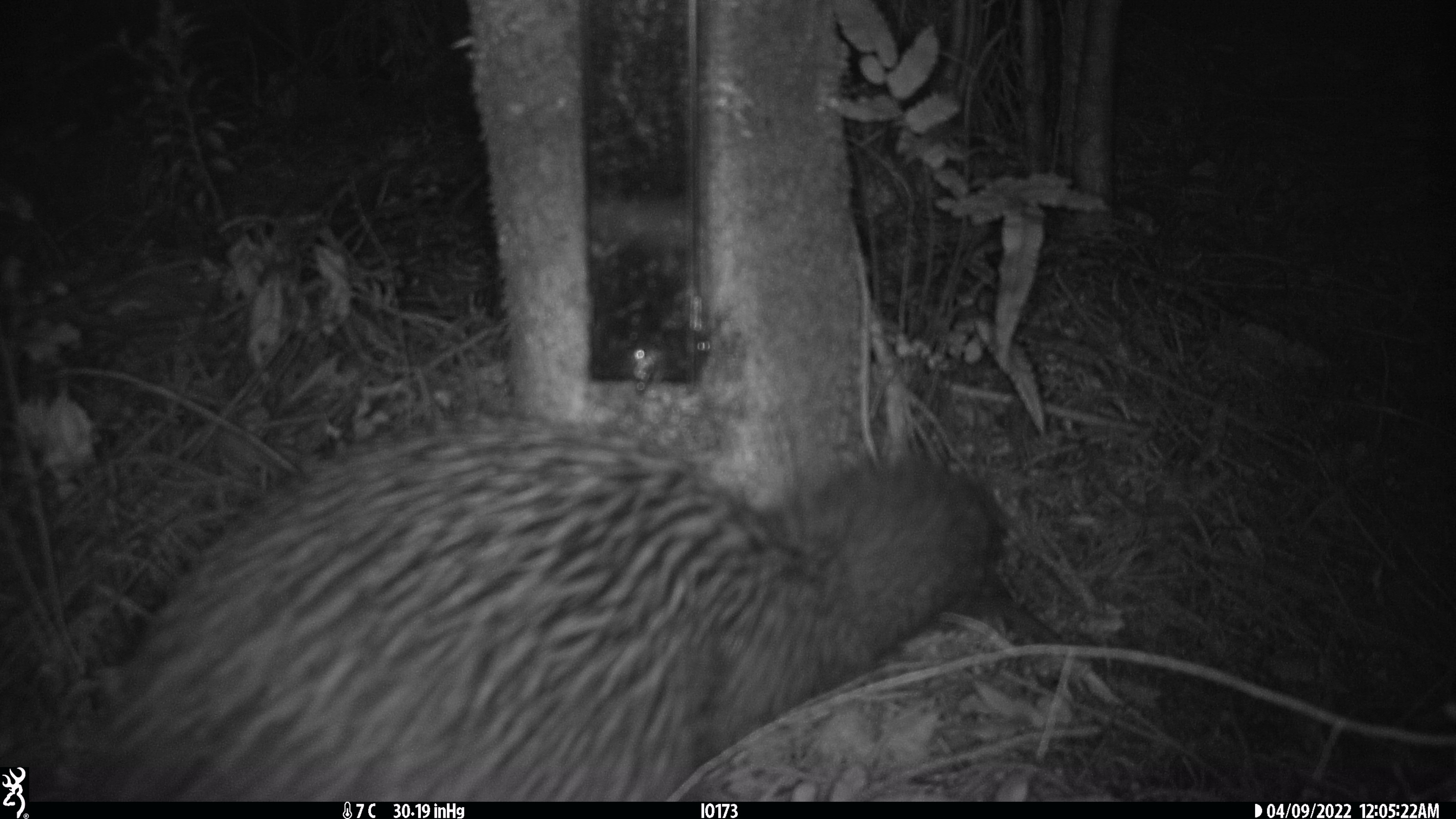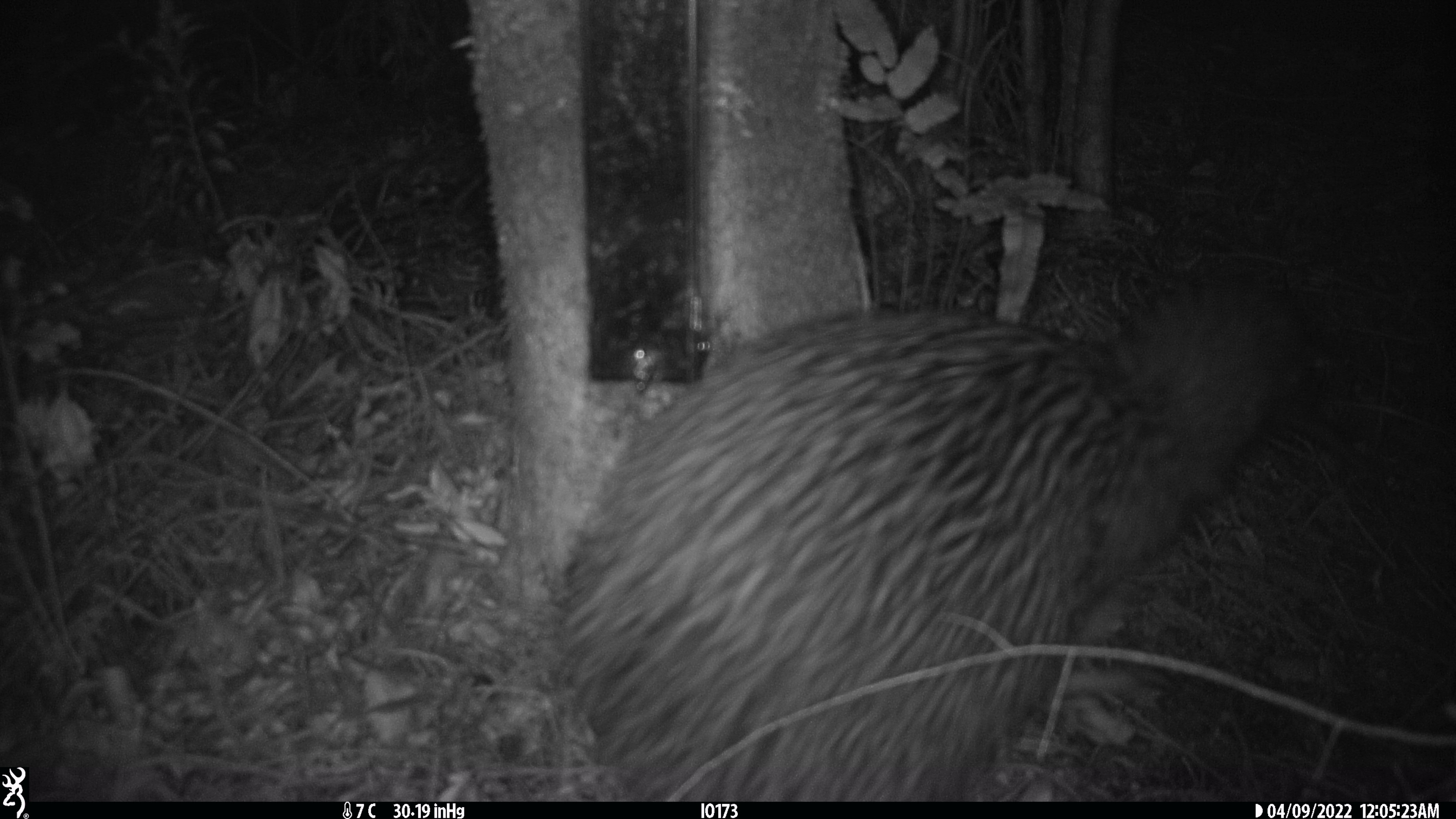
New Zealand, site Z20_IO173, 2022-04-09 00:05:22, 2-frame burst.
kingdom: Animalia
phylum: Chordata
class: Aves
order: Apterygiformes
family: Apterygidae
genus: Apteryx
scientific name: Apteryx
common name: kiwi